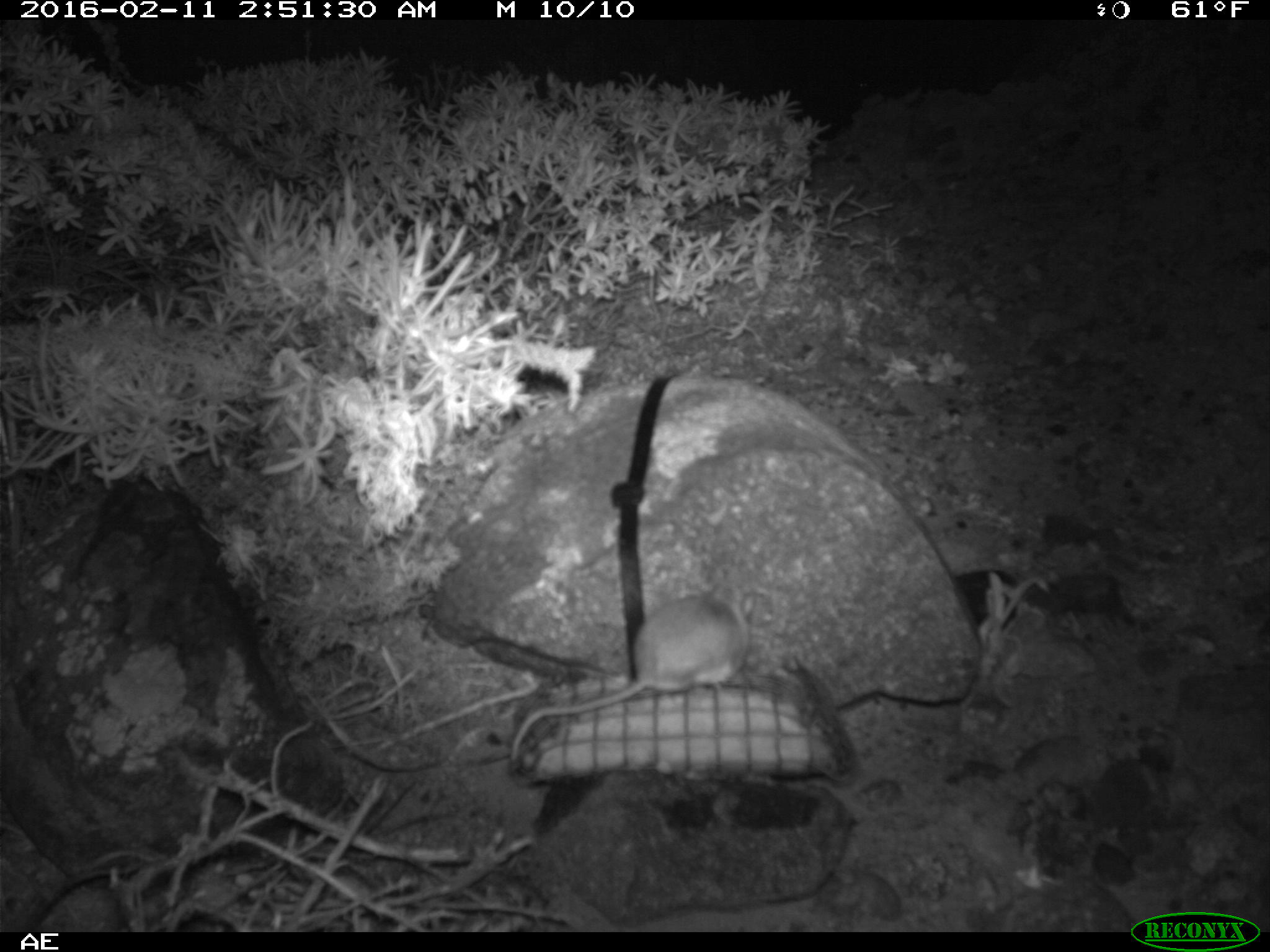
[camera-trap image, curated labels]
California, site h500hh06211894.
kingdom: Animalia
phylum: Chordata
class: Mammalia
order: Rodentia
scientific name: Rodentia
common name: rodent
Rodent (Rodentia).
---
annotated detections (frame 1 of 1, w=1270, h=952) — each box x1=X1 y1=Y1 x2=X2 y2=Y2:
rodent: x1=506 y1=580 x2=751 y2=771